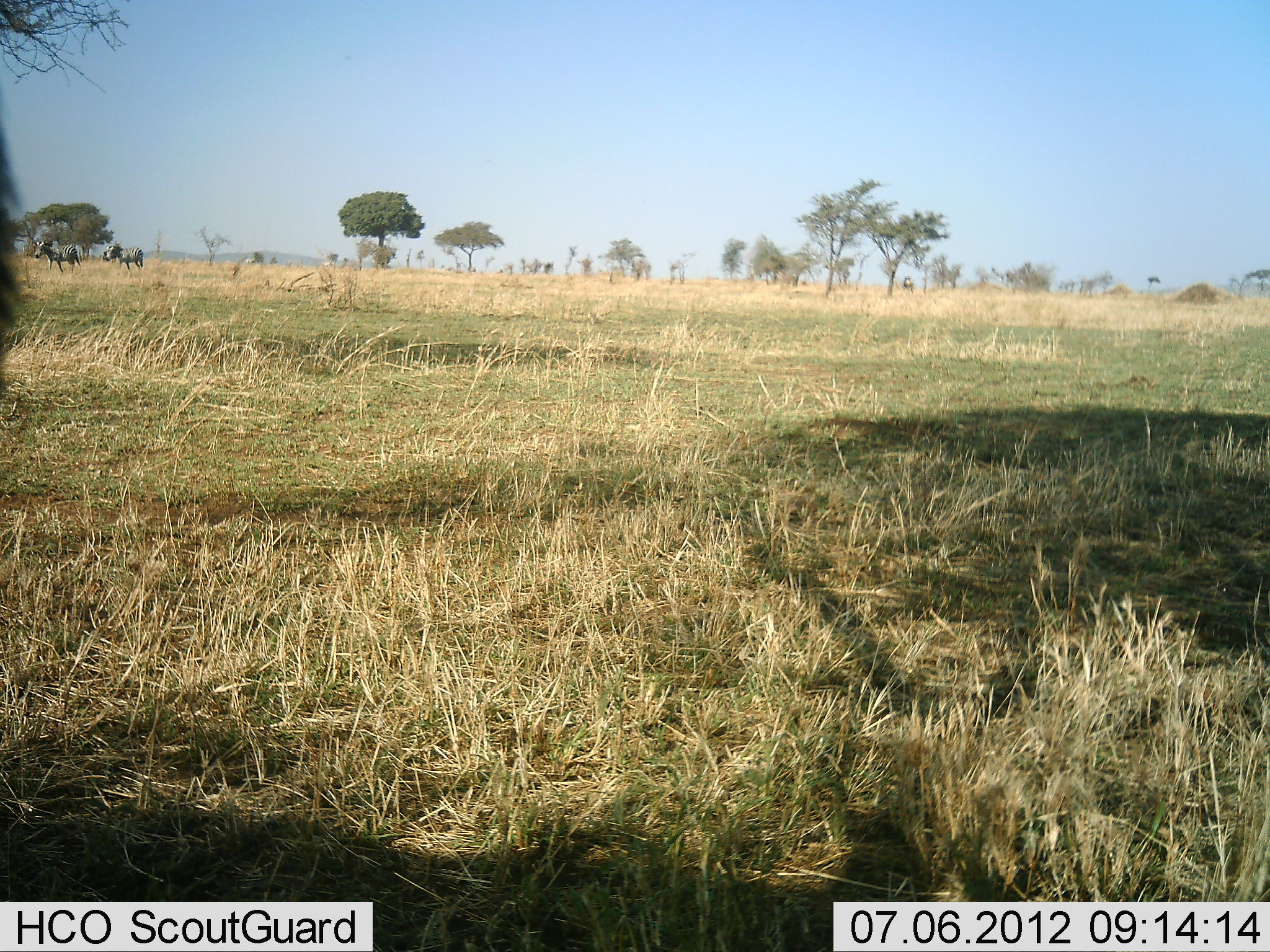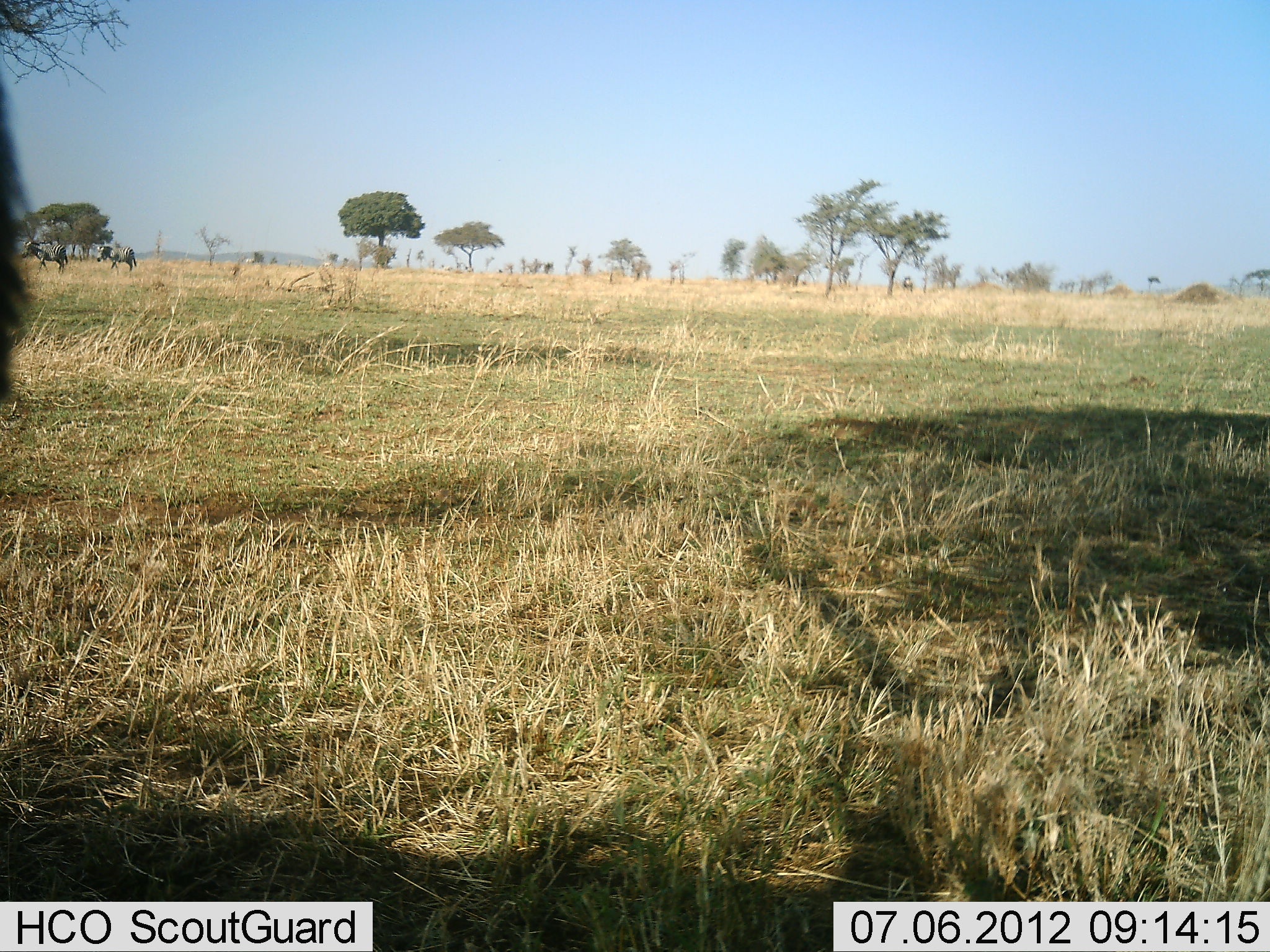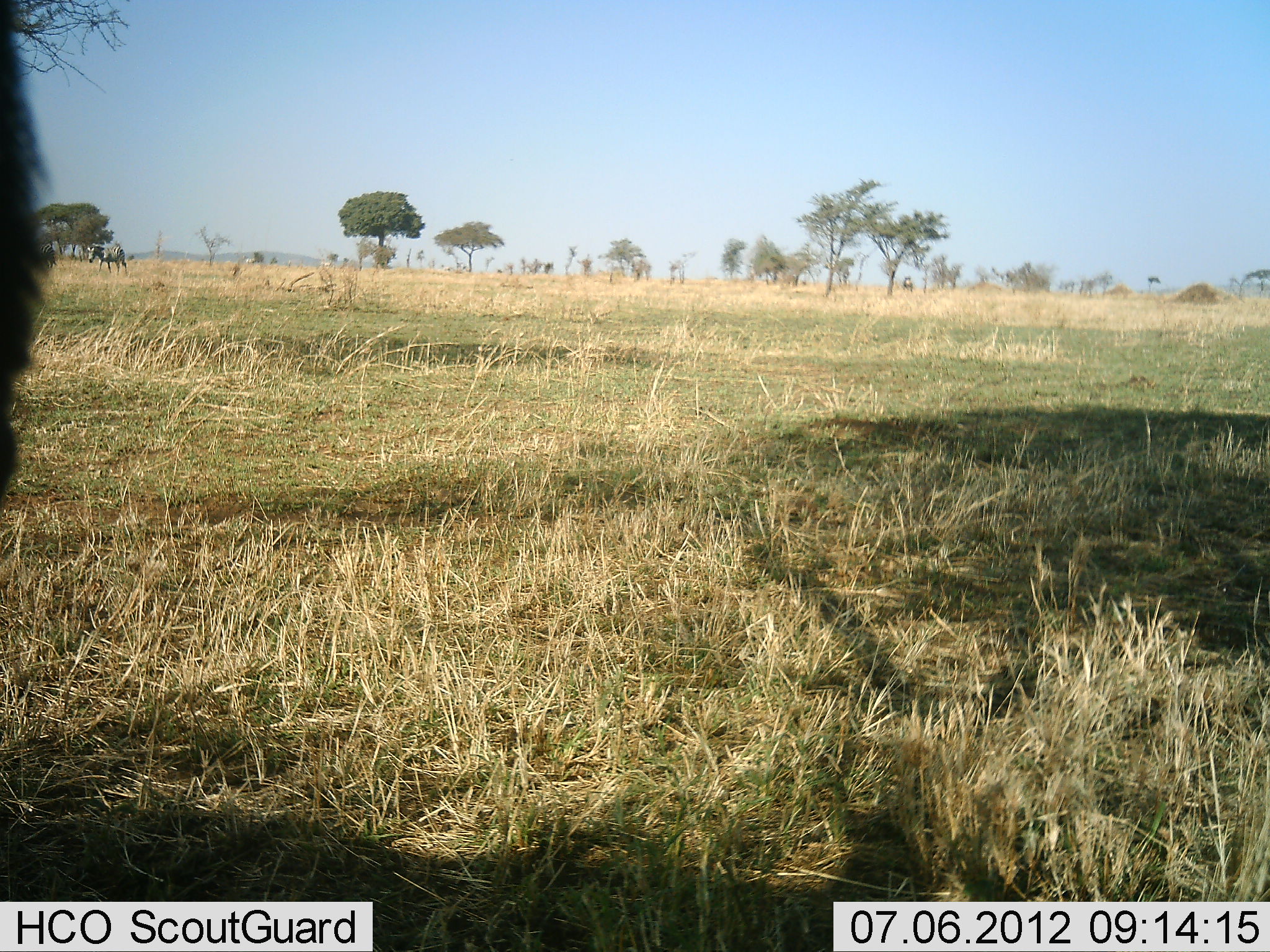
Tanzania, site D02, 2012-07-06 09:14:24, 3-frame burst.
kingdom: Animalia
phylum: Chordata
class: Mammalia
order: Perissodactyla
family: Equidae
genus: Equus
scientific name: Equus quagga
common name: plains zebra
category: zebra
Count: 2.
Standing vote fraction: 0%.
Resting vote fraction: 0%.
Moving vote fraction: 100%.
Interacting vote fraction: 0%.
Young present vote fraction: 0%.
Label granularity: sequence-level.